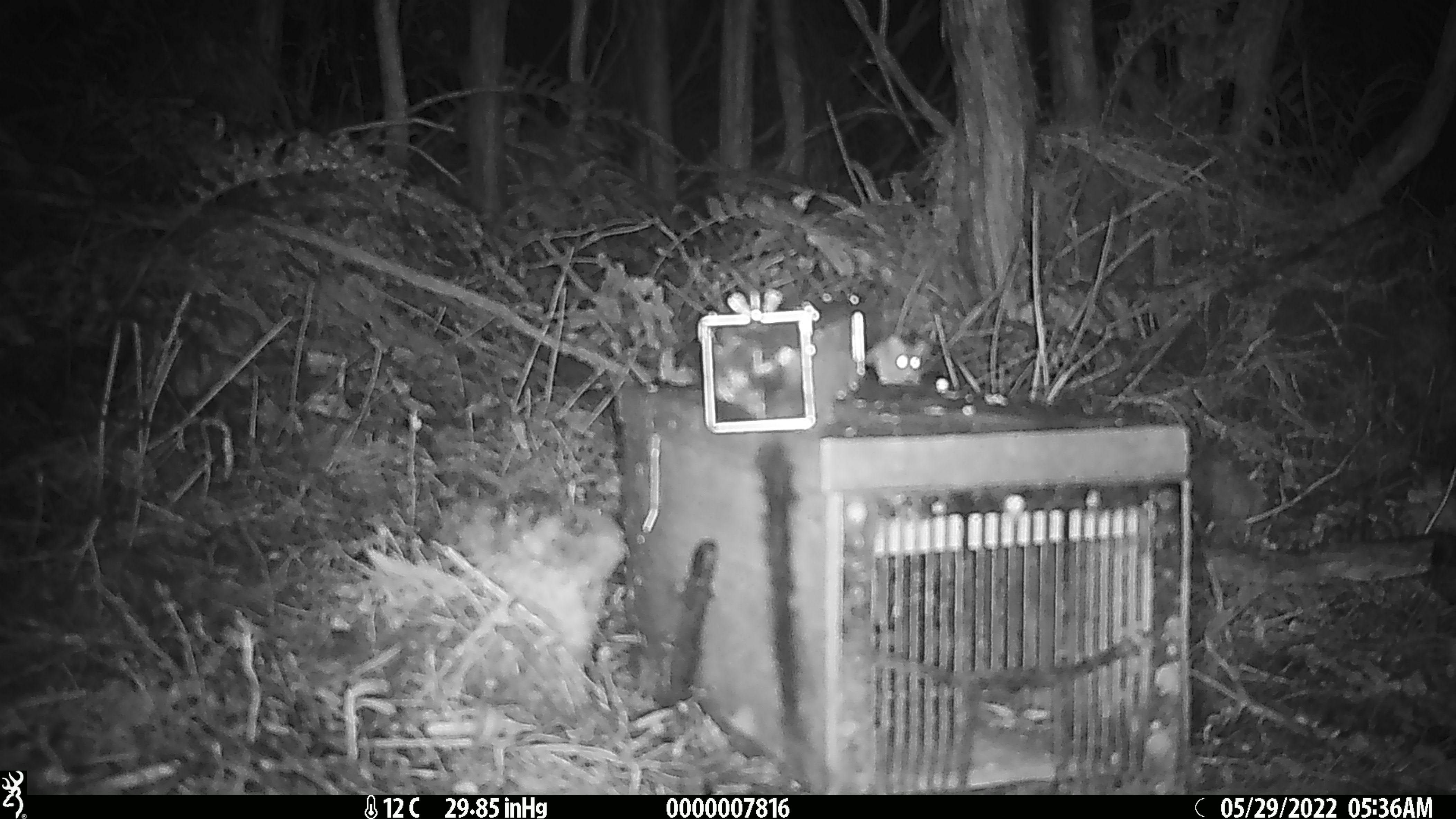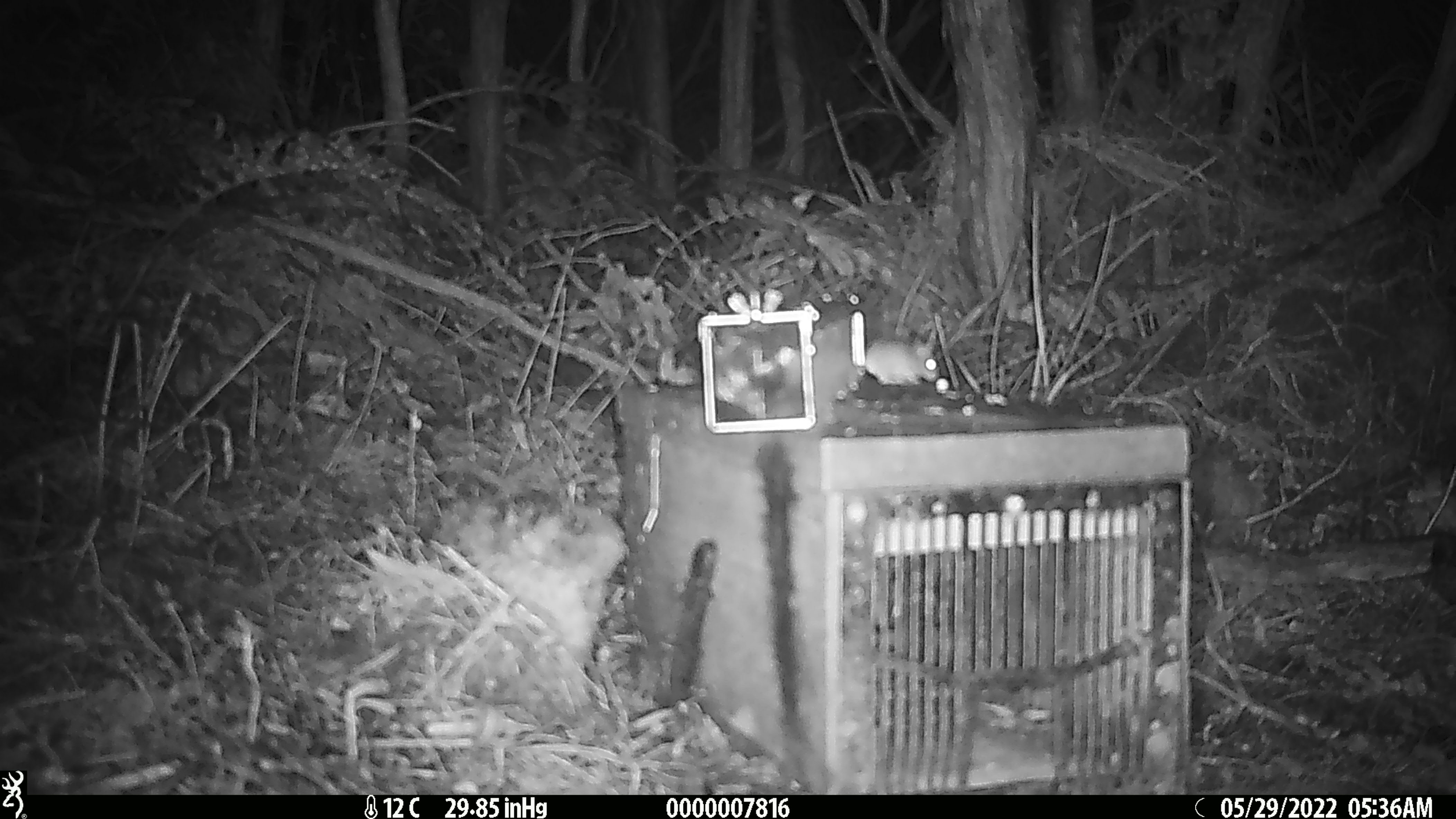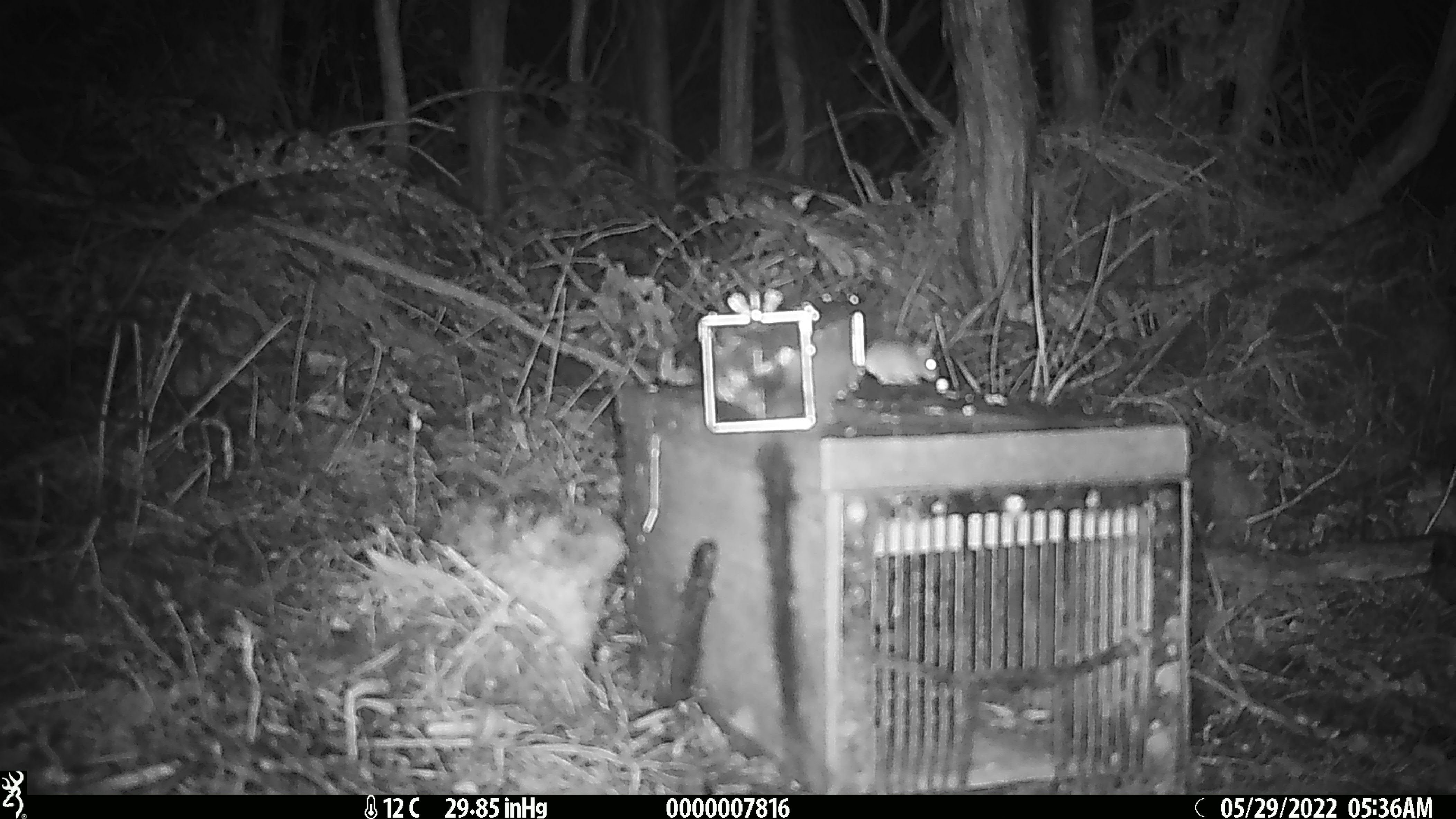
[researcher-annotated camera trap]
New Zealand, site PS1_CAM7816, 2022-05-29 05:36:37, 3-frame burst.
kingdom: Animalia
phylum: Chordata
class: Mammalia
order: Rodentia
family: Muridae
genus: Mus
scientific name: Mus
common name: mouse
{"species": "mouse (Mus)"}